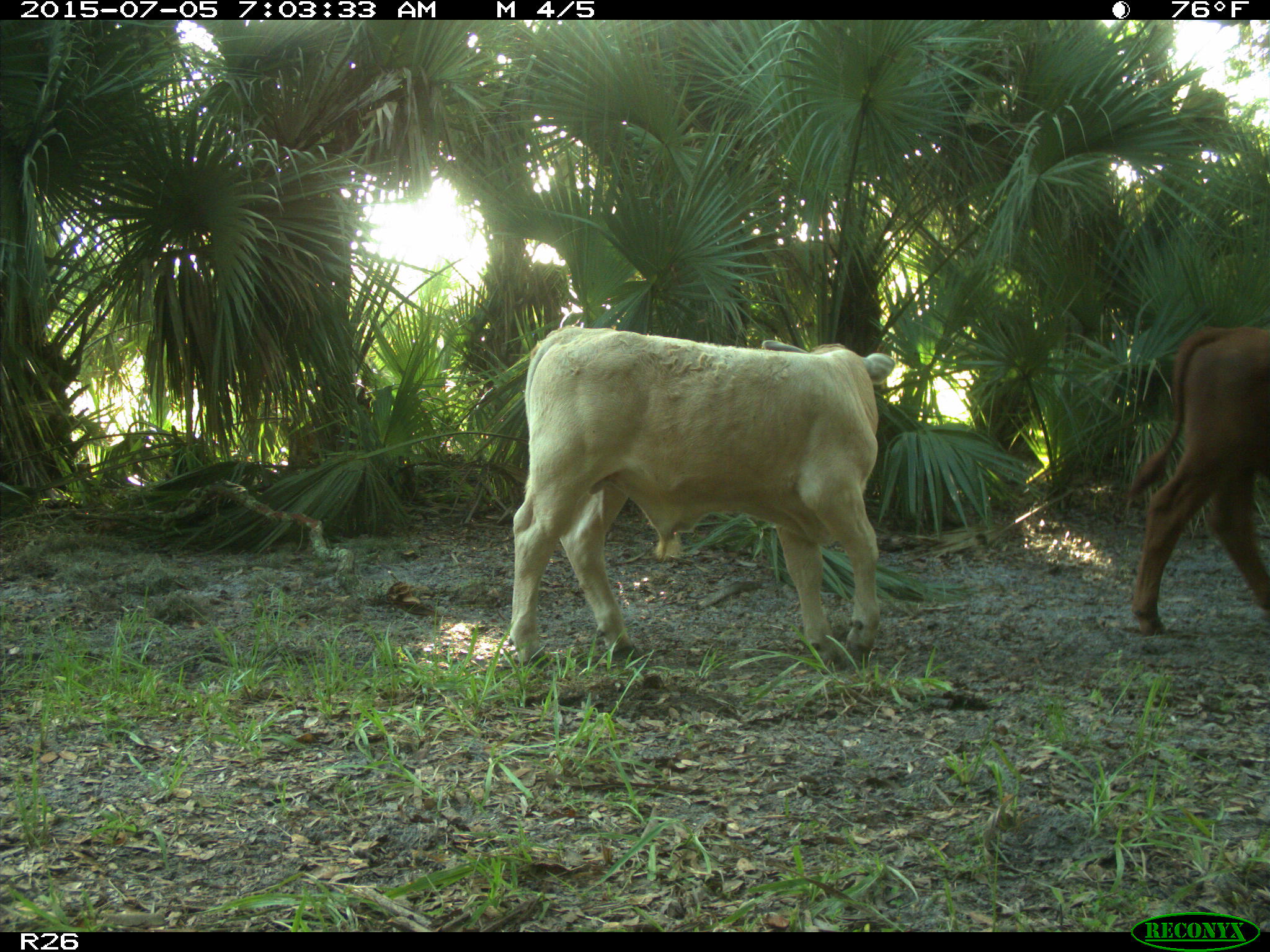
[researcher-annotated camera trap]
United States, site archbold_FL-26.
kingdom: Animalia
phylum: Chordata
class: Mammalia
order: Artiodactyla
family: Bovidae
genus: Bos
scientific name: Bos taurus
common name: domestic cow